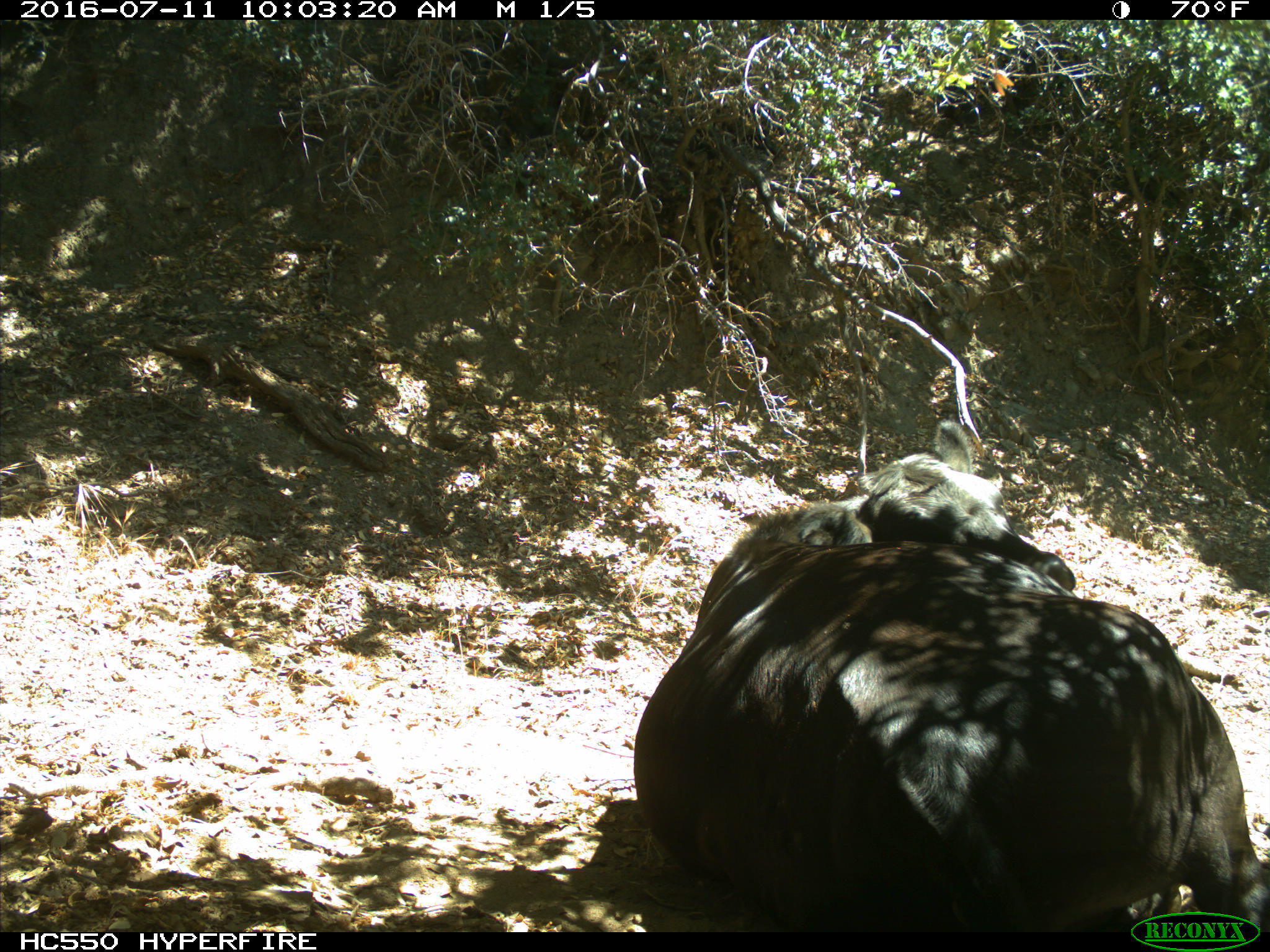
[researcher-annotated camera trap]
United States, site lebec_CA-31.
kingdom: Animalia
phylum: Chordata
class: Mammalia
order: Artiodactyla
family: Bovidae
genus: Bos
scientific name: Bos taurus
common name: domestic cow